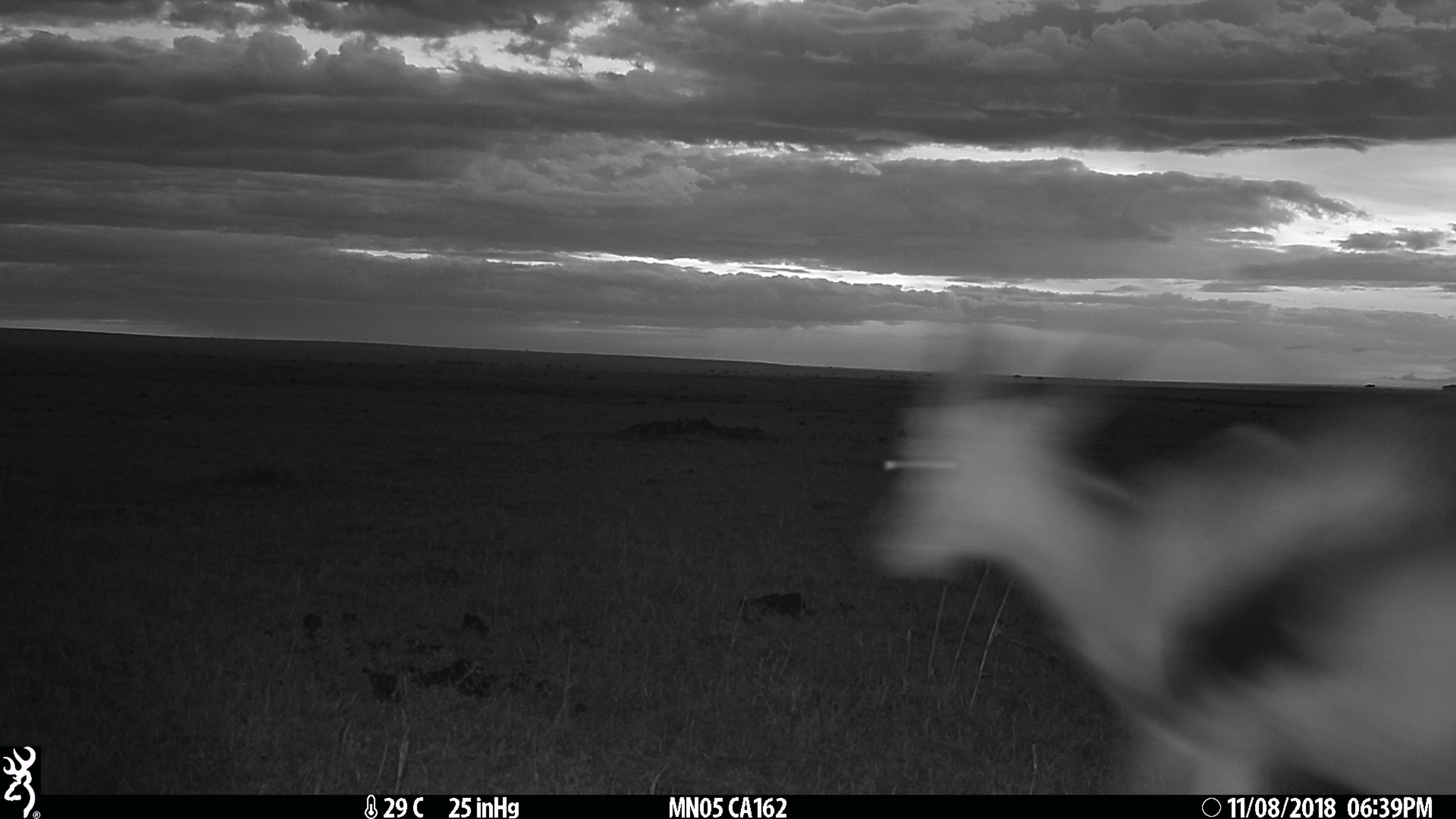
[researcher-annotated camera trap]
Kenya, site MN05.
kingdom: Animalia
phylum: Chordata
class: Mammalia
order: Artiodactyla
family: Bovidae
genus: Eudorcas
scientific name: Eudorcas thomsonii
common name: thomon's gazelle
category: gazelle thomsons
Gazelle thomsons (thomon's gazelle) (Eudorcas thomsonii).